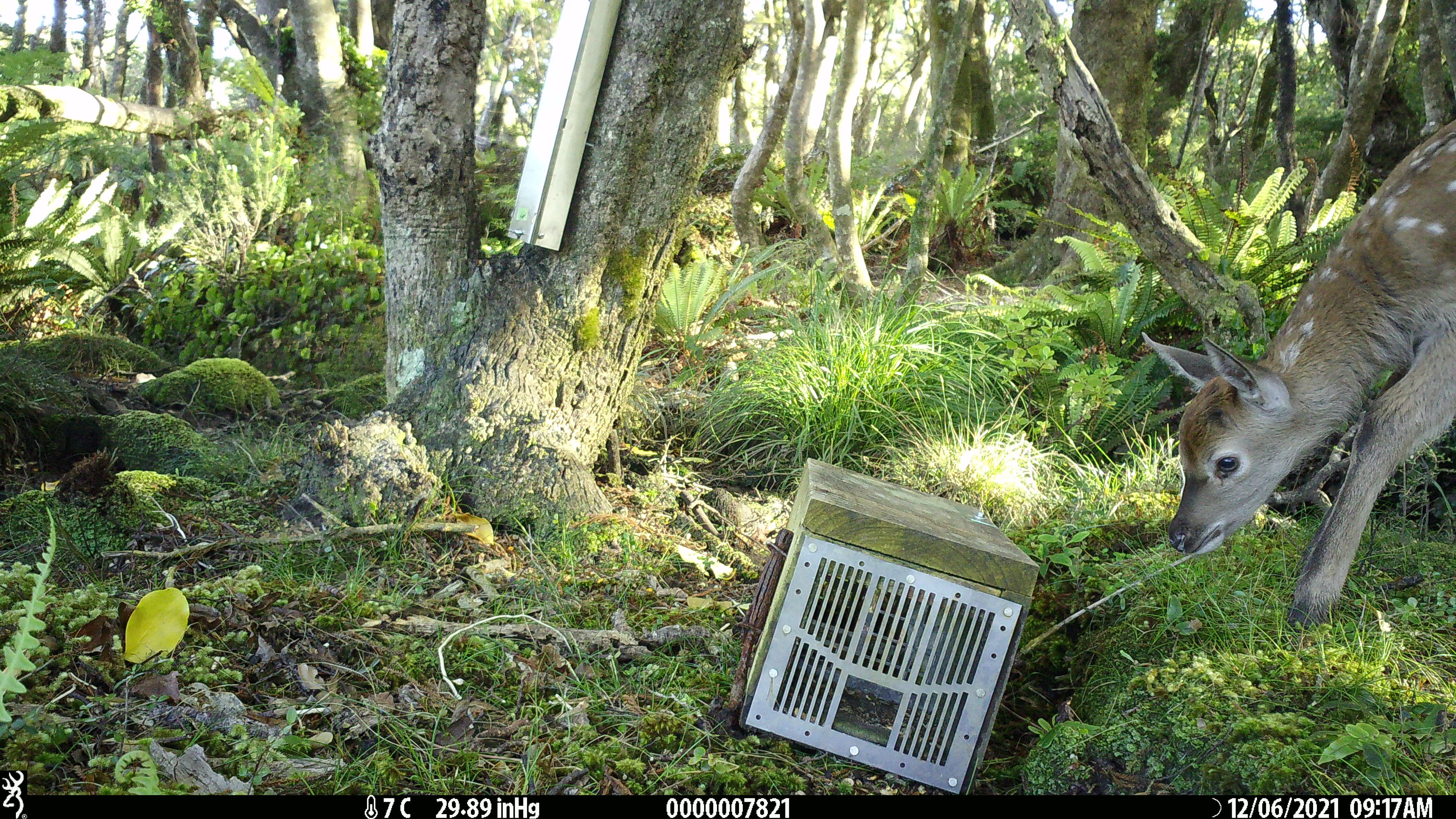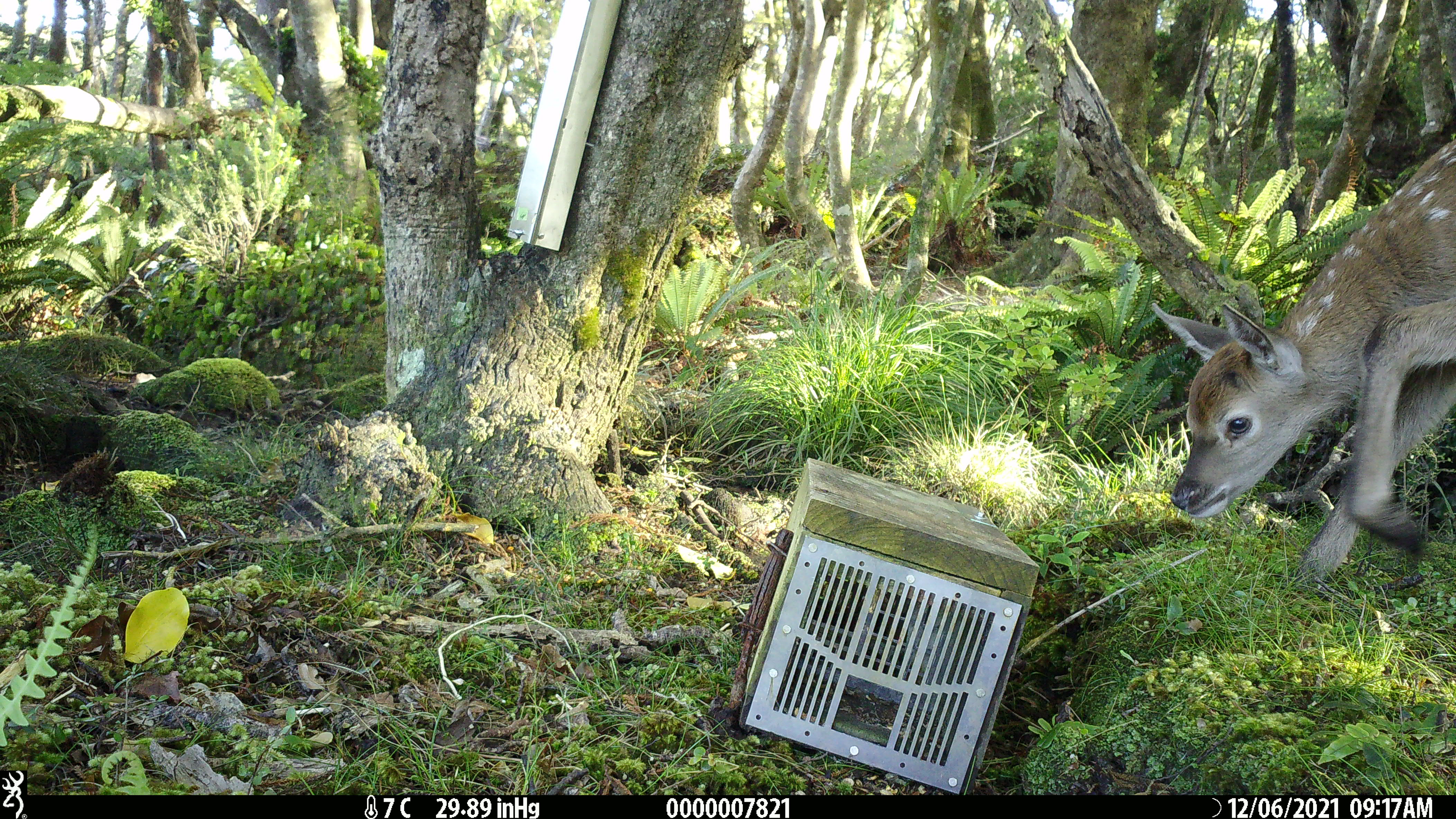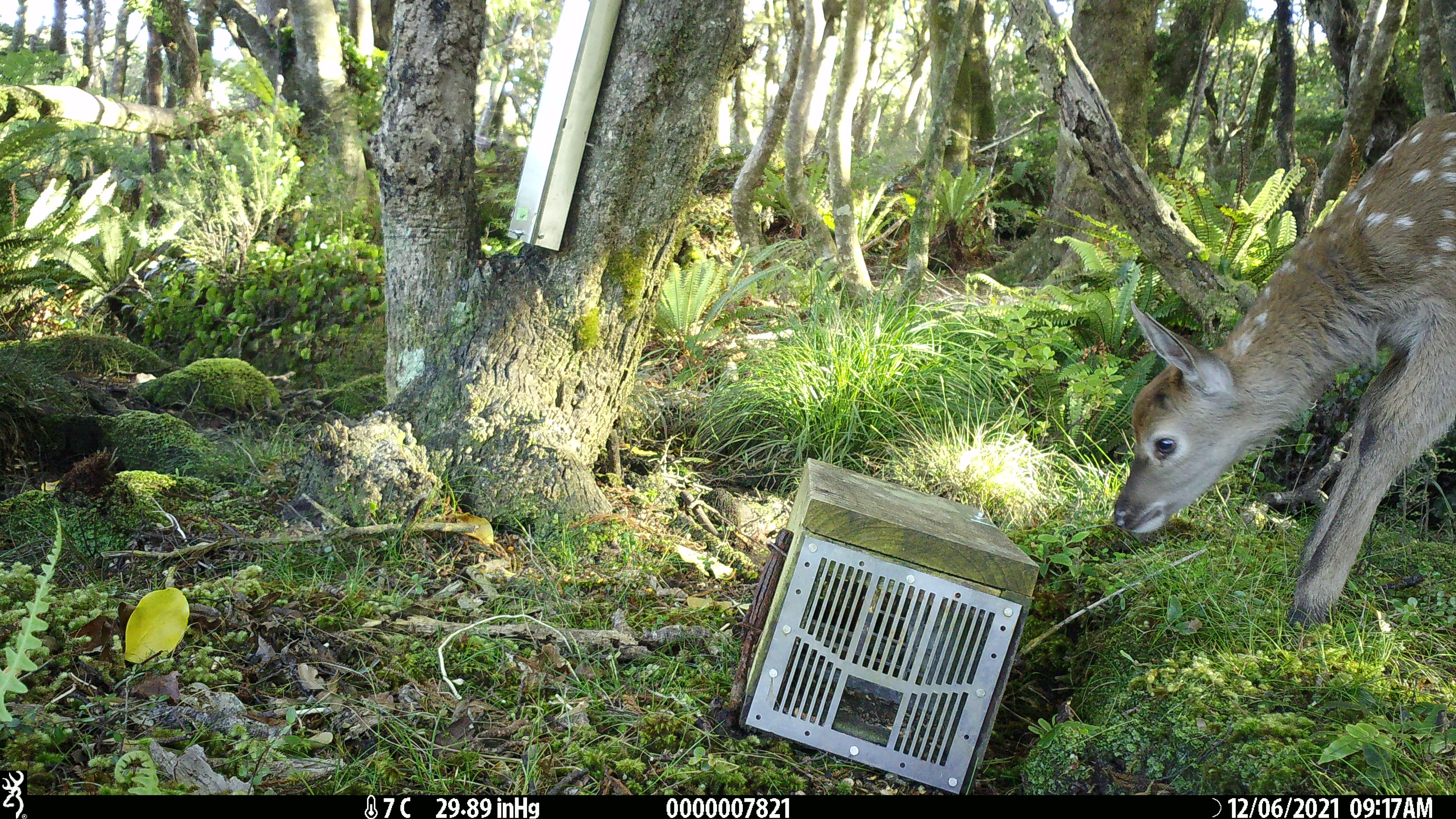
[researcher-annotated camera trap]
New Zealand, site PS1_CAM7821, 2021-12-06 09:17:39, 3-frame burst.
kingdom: Animalia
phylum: Chordata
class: Mammalia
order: Artiodactyla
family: Cervidae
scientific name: Cervidae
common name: deer